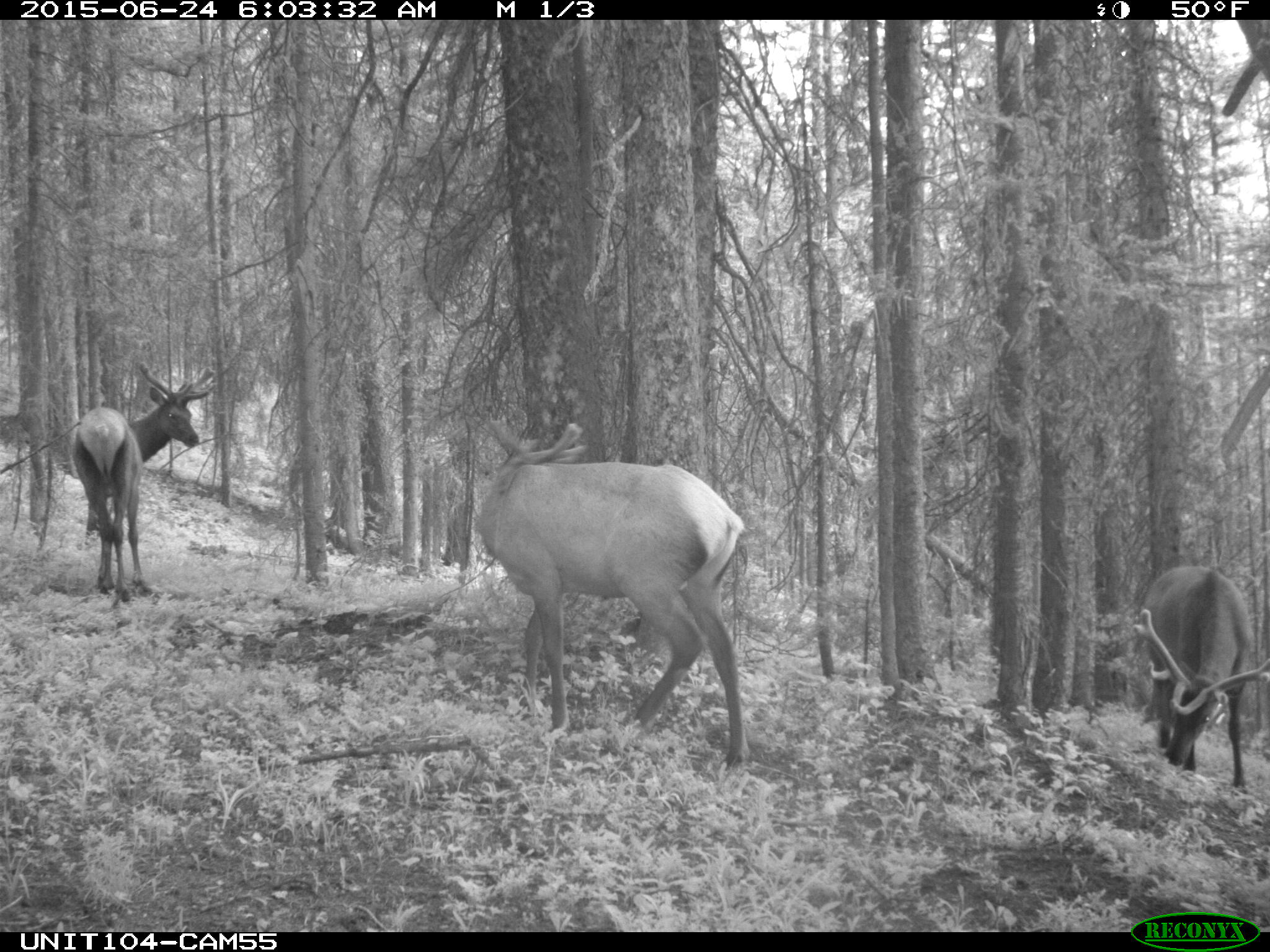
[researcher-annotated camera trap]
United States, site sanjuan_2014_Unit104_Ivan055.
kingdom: Animalia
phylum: Chordata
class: Mammalia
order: Artiodactyla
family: Cervidae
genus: Cervus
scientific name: Cervus elaphus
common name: red deer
Cervus elaphus (red deer).